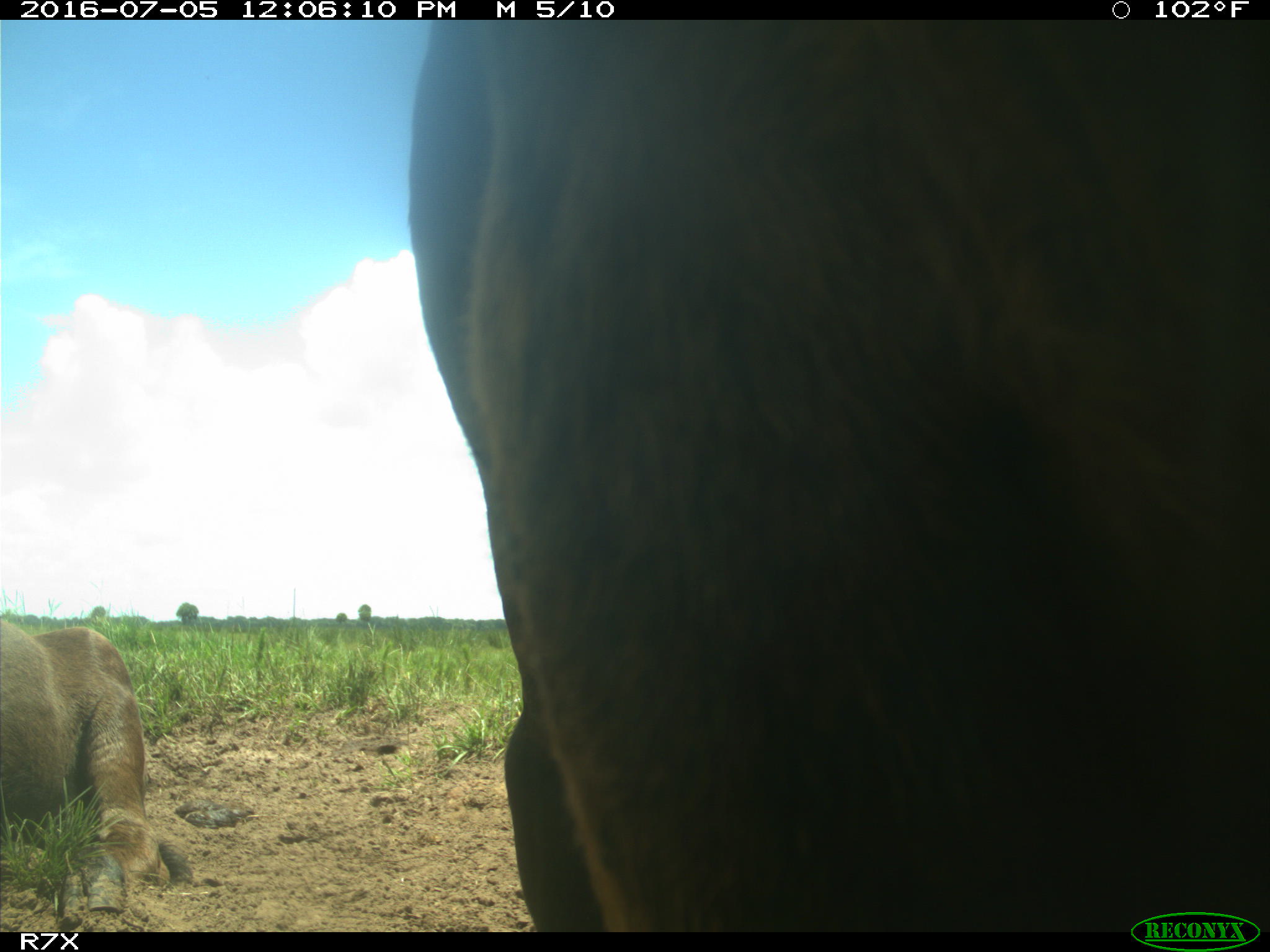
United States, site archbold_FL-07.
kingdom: Animalia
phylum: Chordata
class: Mammalia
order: Artiodactyla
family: Bovidae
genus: Bos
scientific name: Bos taurus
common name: domestic cow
Bos taurus (domestic cow).